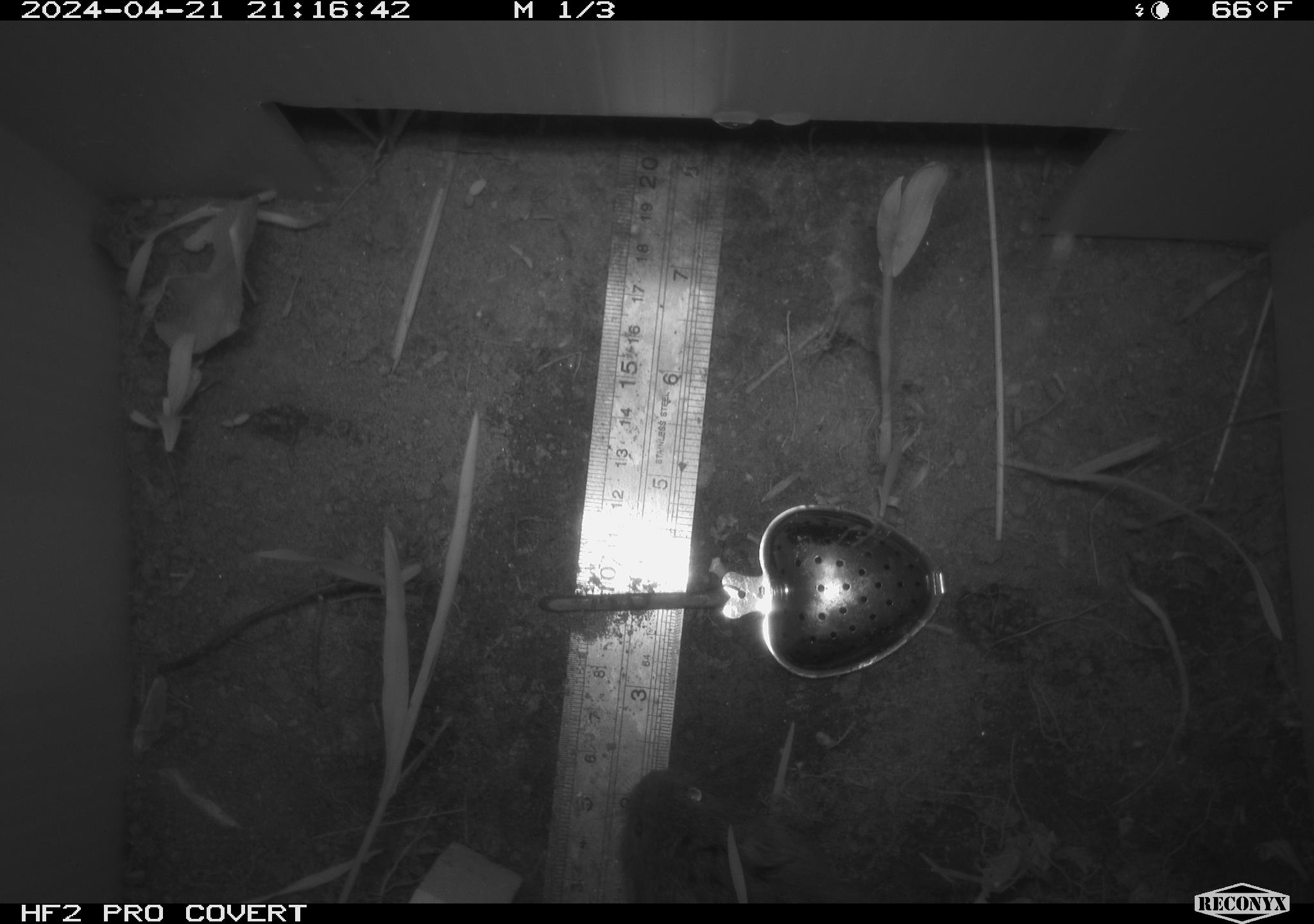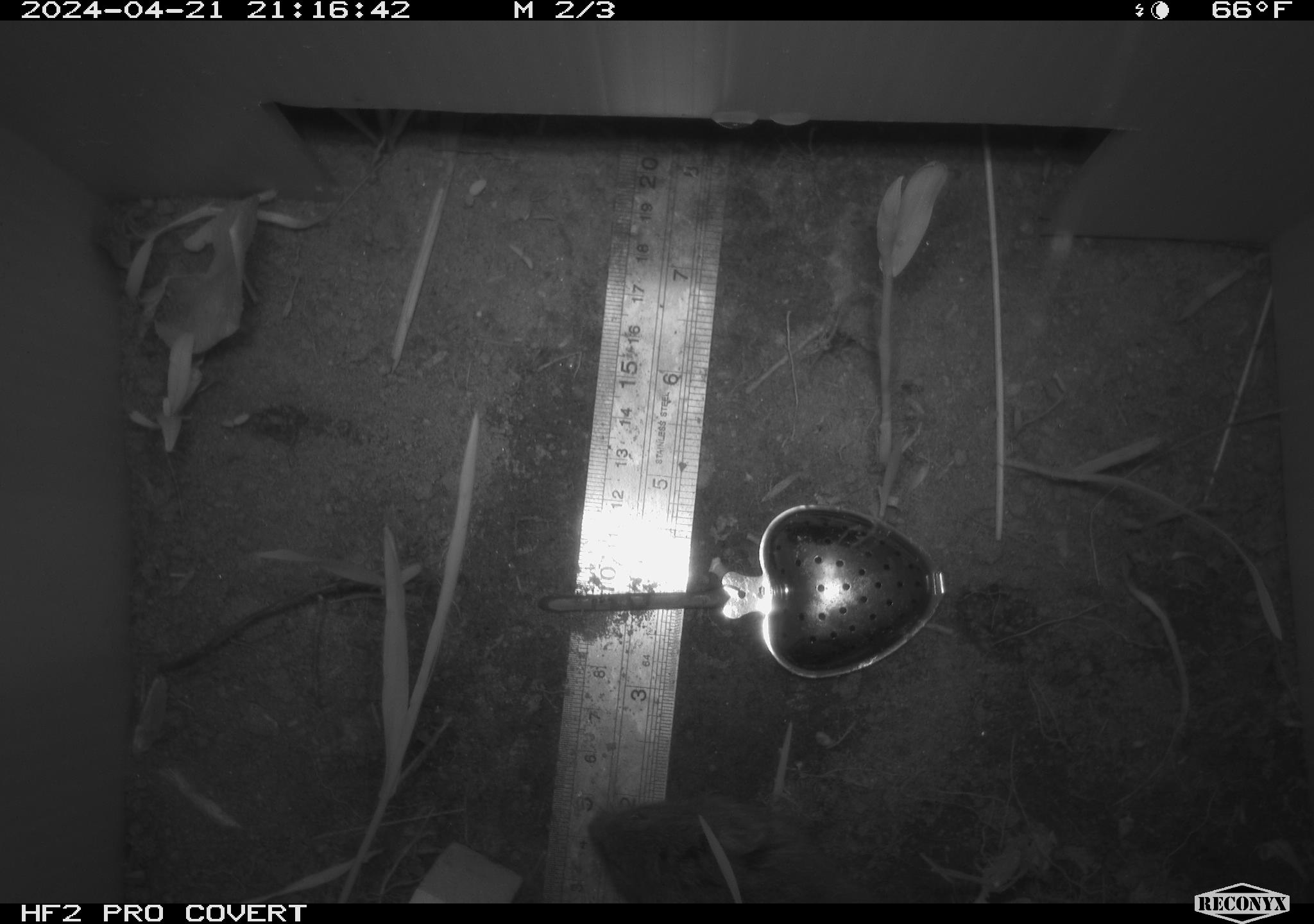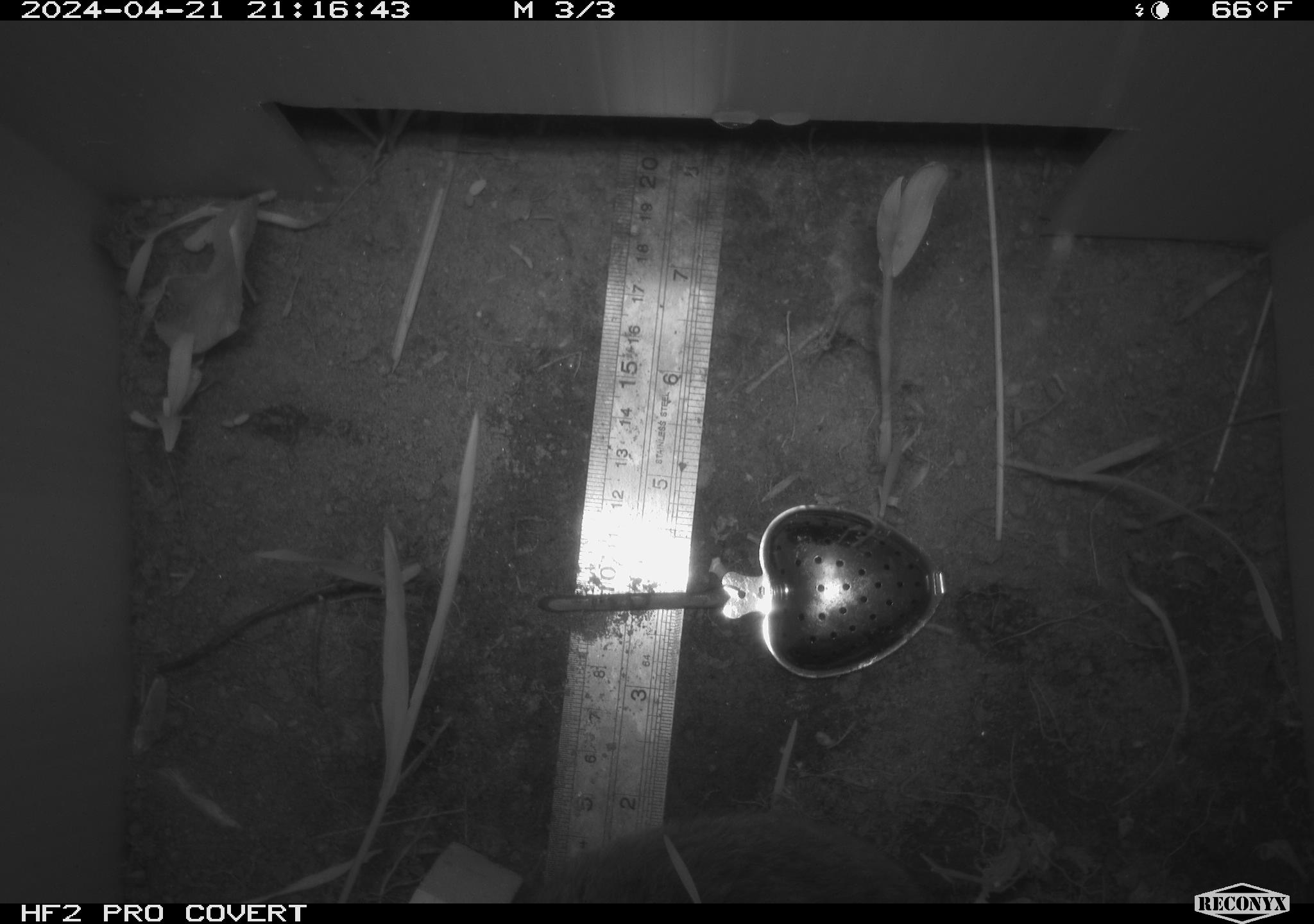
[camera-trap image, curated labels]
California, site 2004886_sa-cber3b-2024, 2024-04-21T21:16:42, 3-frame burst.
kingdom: Animalia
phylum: Chordata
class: Mammalia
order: Rodentia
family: Cricetidae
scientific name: Arvicolinae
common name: voles, lemmings, and muskrats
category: arvicolinae subfamily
Arvicolinae subfamily (voles, lemmings, and muskrats) (Arvicolinae).